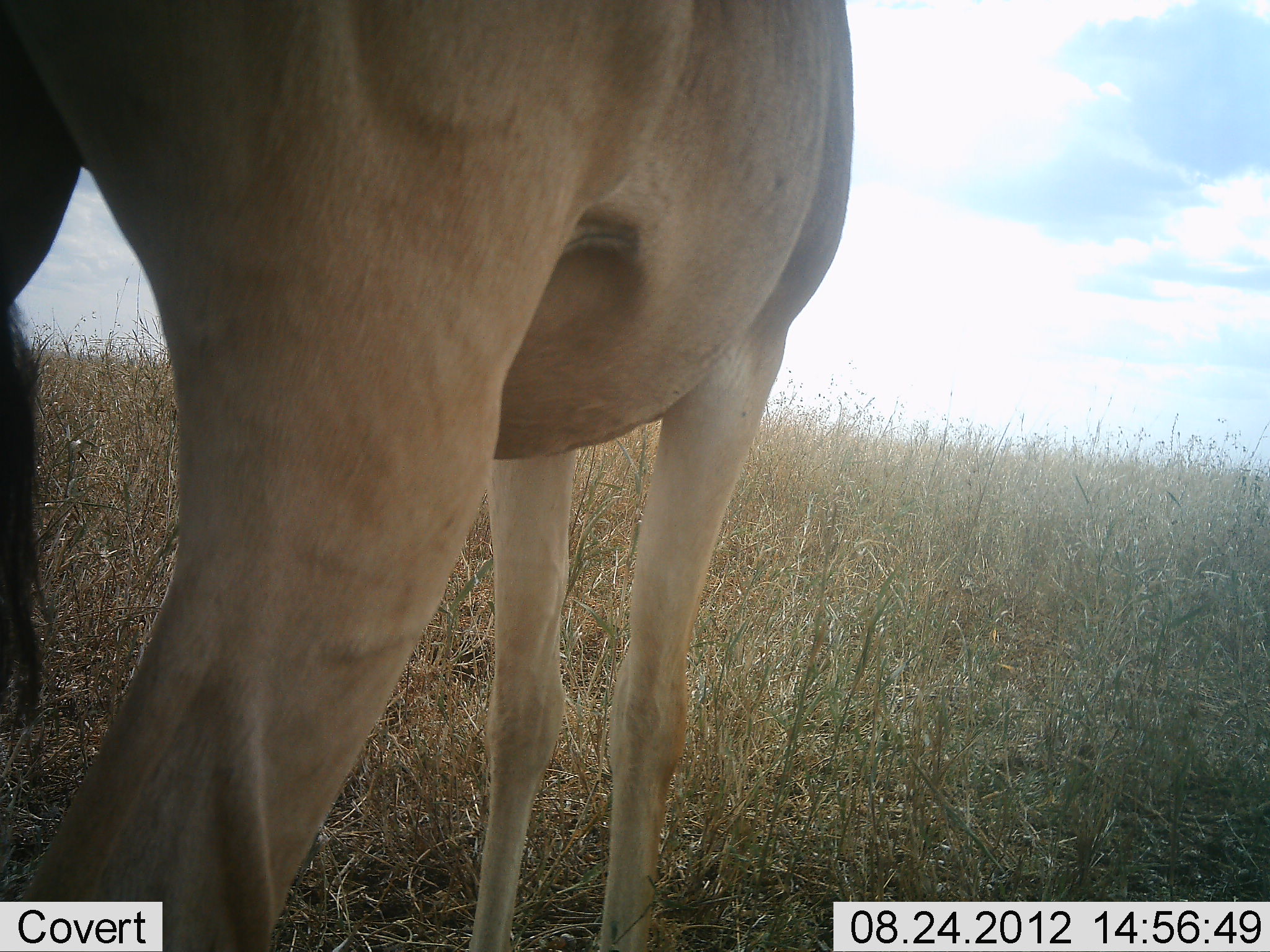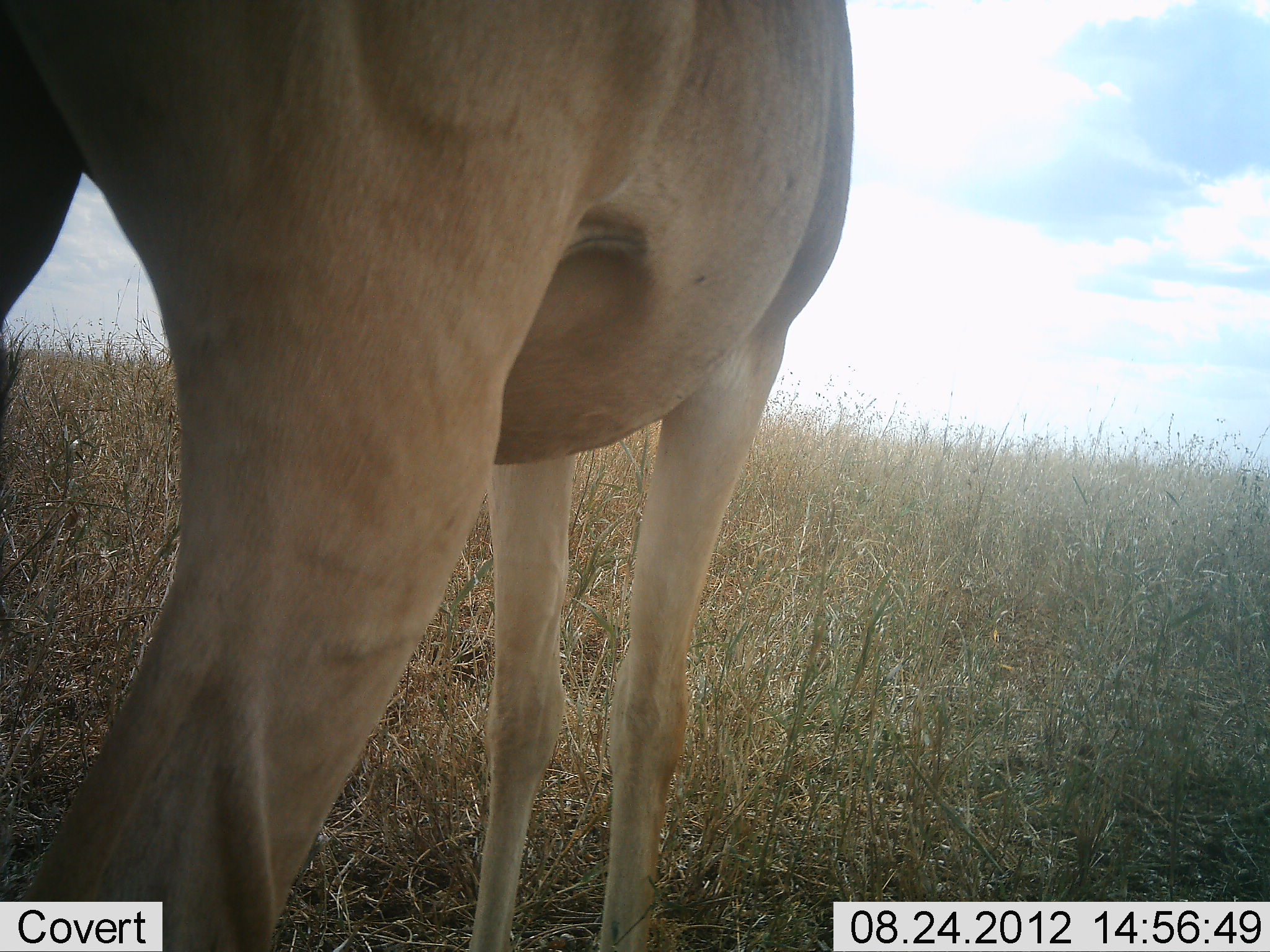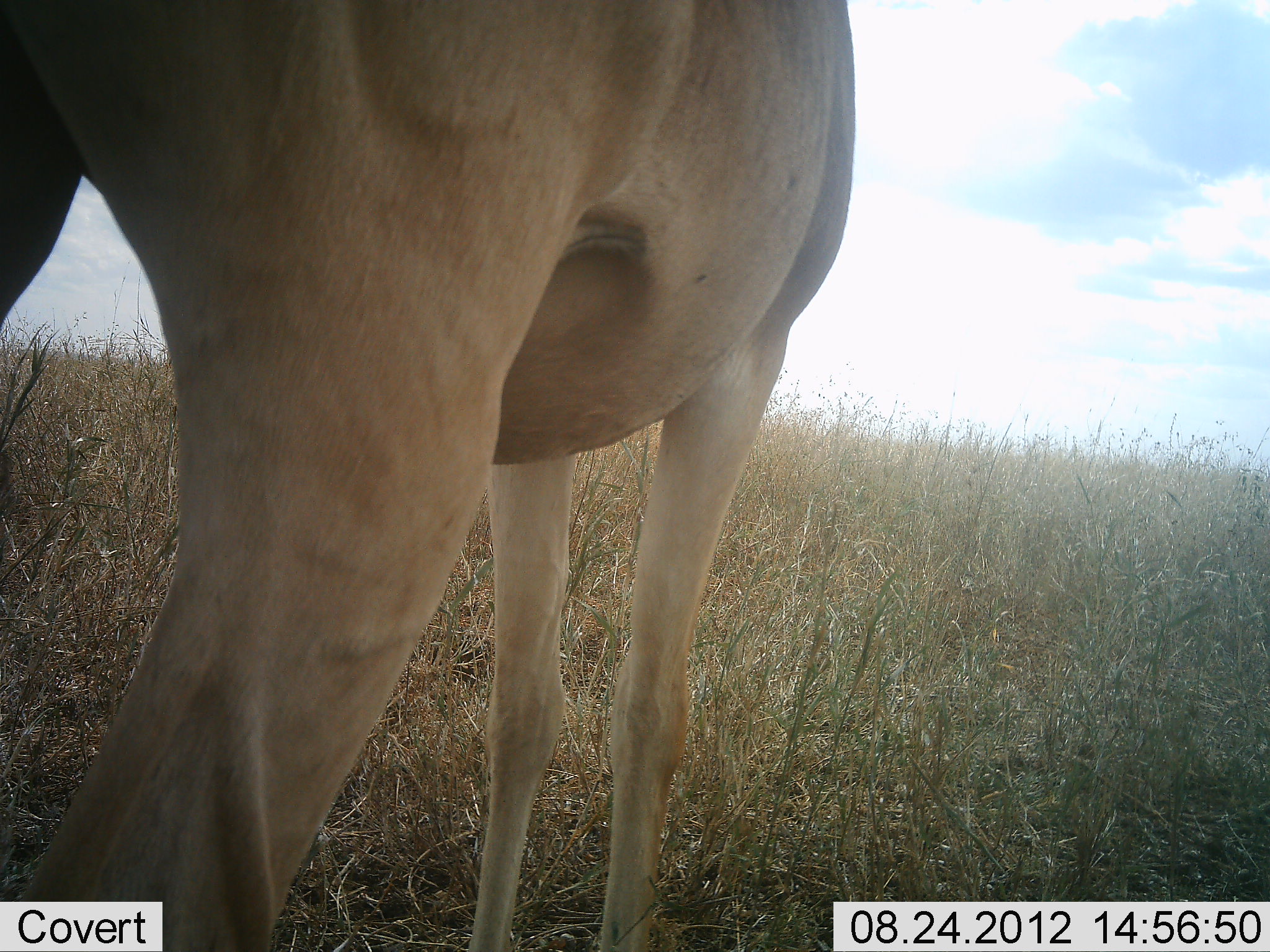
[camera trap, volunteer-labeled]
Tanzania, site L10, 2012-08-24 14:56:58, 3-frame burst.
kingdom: Animalia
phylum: Chordata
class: Mammalia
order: Artiodactyla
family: Bovidae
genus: Alcelaphus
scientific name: Alcelaphus buselaphus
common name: hartebeest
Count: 1.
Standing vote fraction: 80%.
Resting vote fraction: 0%.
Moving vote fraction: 0%.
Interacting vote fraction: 10%.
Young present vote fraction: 0%.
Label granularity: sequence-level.